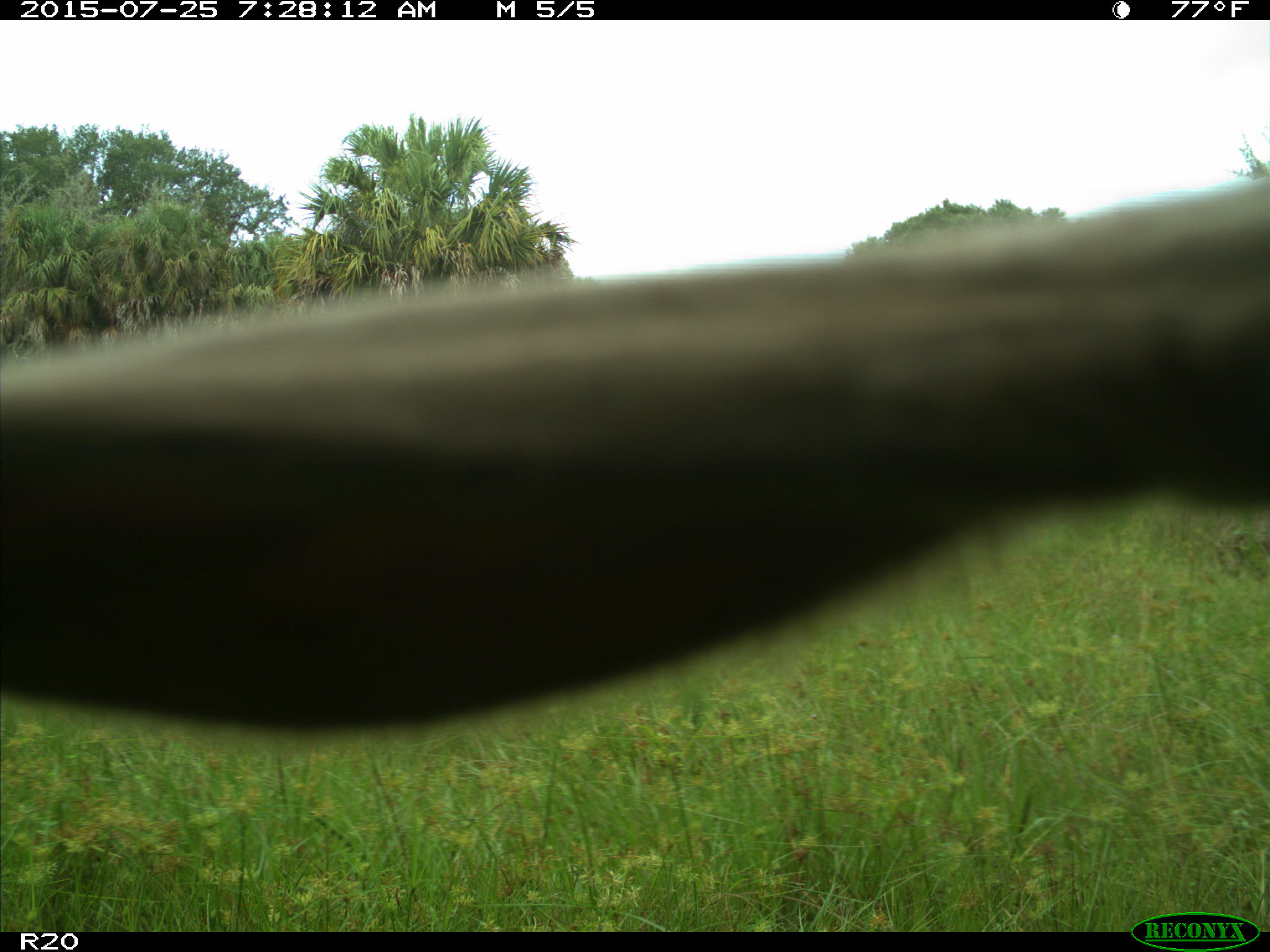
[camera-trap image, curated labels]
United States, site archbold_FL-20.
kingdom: Animalia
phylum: Chordata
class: Mammalia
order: Artiodactyla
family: Bovidae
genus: Bos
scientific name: Bos taurus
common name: domestic cow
Bos taurus (domestic cow).